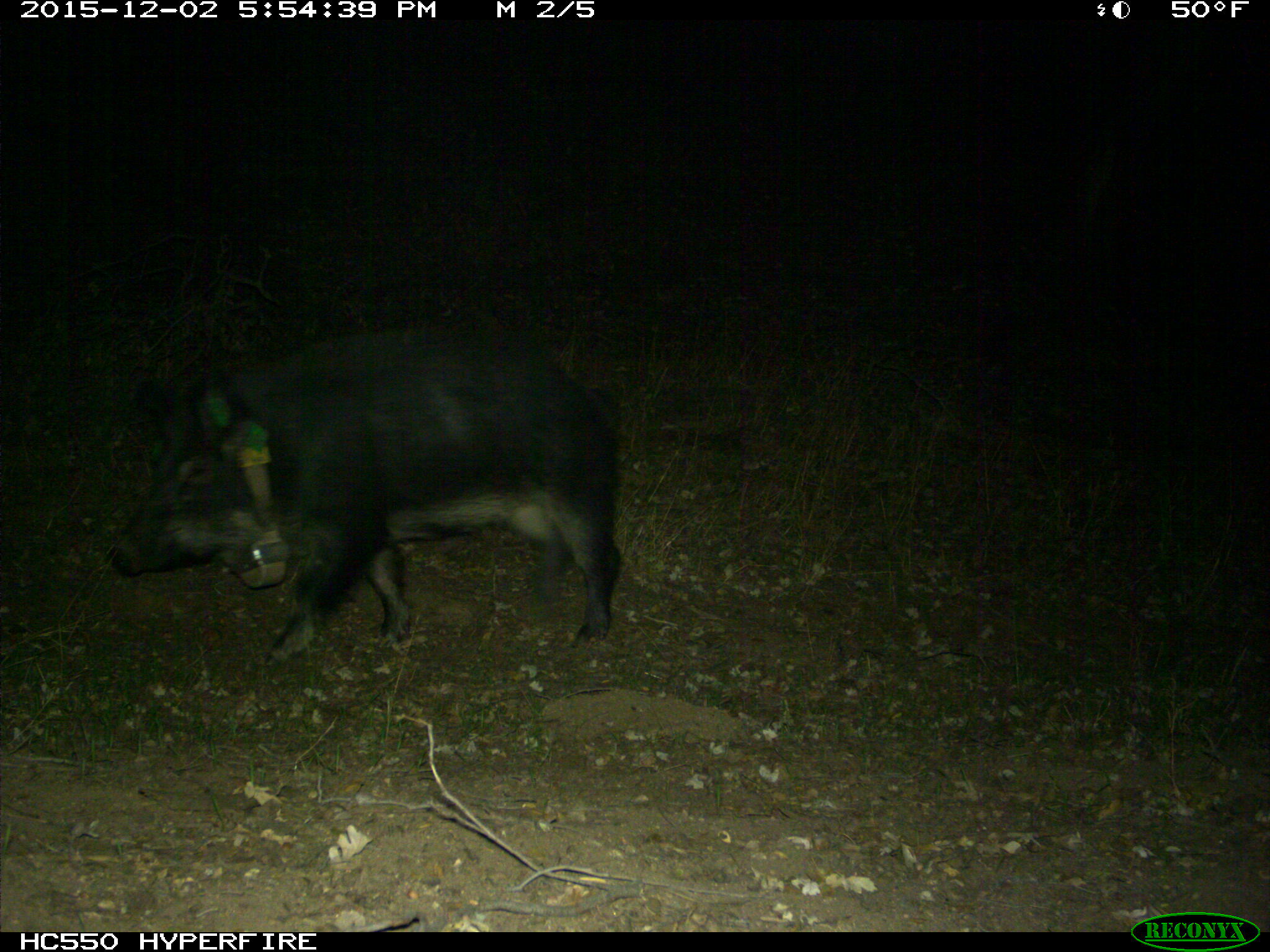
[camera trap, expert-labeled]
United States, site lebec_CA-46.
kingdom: Animalia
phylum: Chordata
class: Mammalia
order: Artiodactyla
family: Suidae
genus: Sus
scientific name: Sus scrofa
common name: wild boar